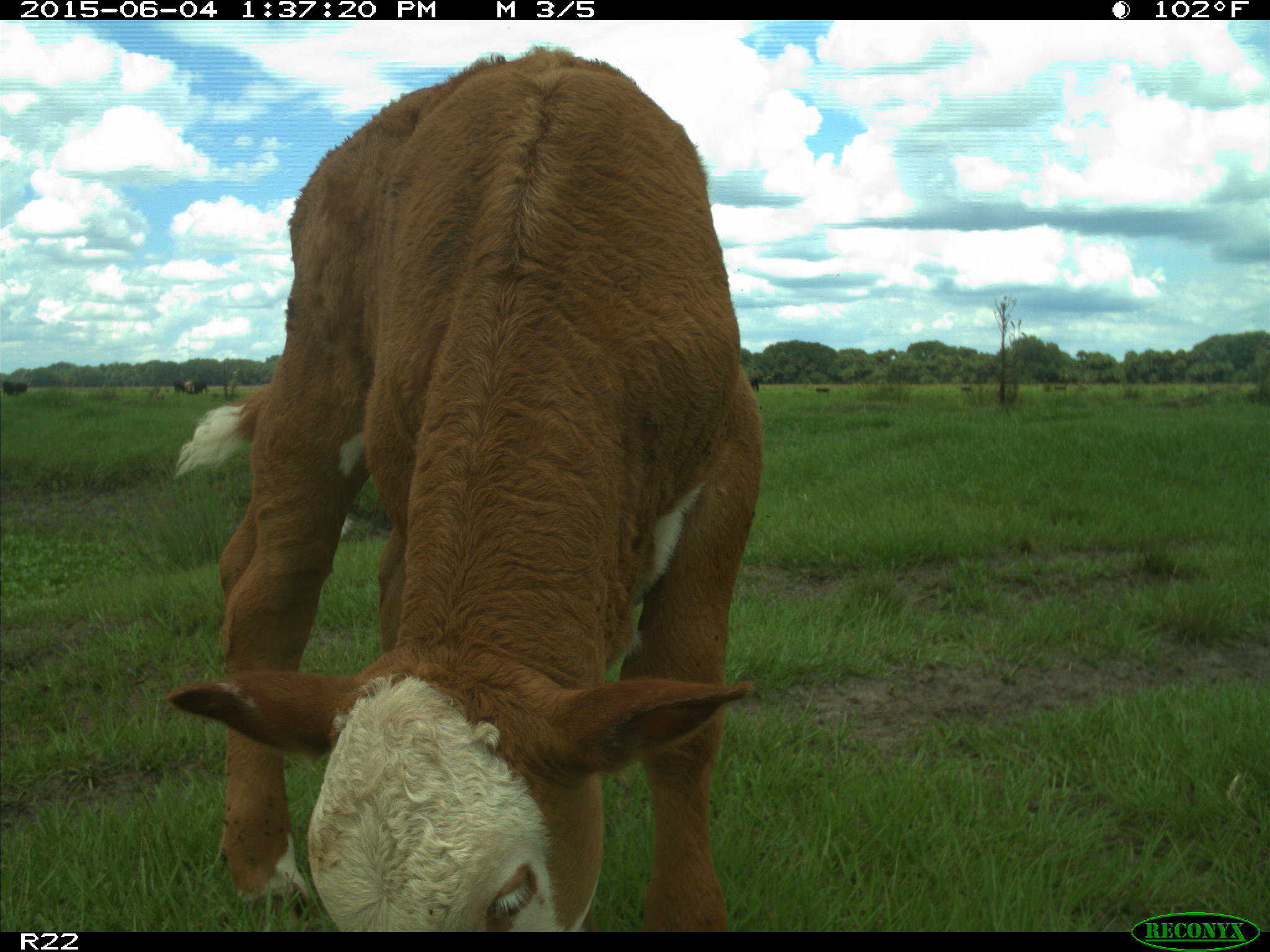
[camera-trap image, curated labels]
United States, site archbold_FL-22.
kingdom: Animalia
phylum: Chordata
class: Mammalia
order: Artiodactyla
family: Bovidae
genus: Bos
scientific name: Bos taurus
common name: domestic cow